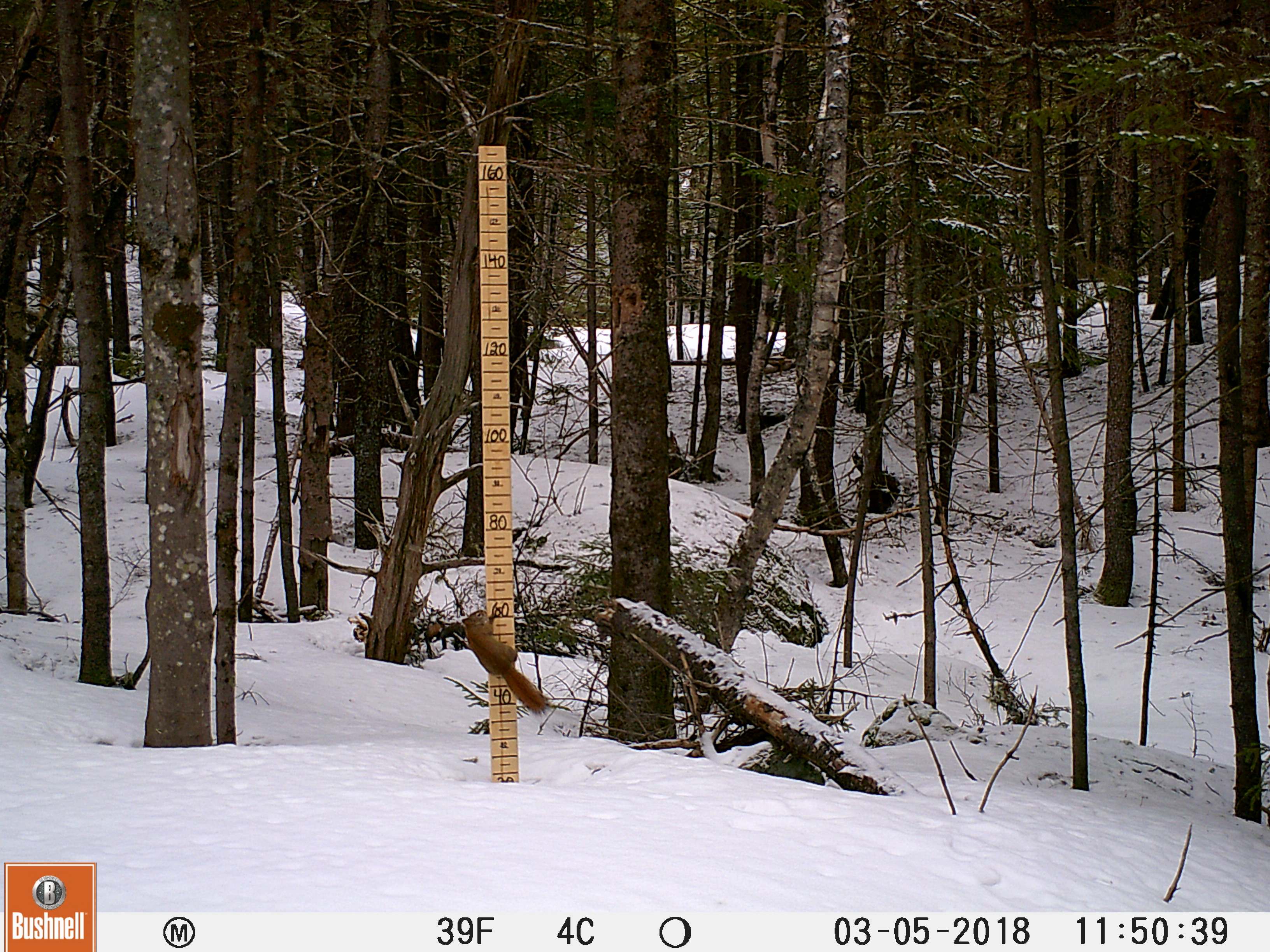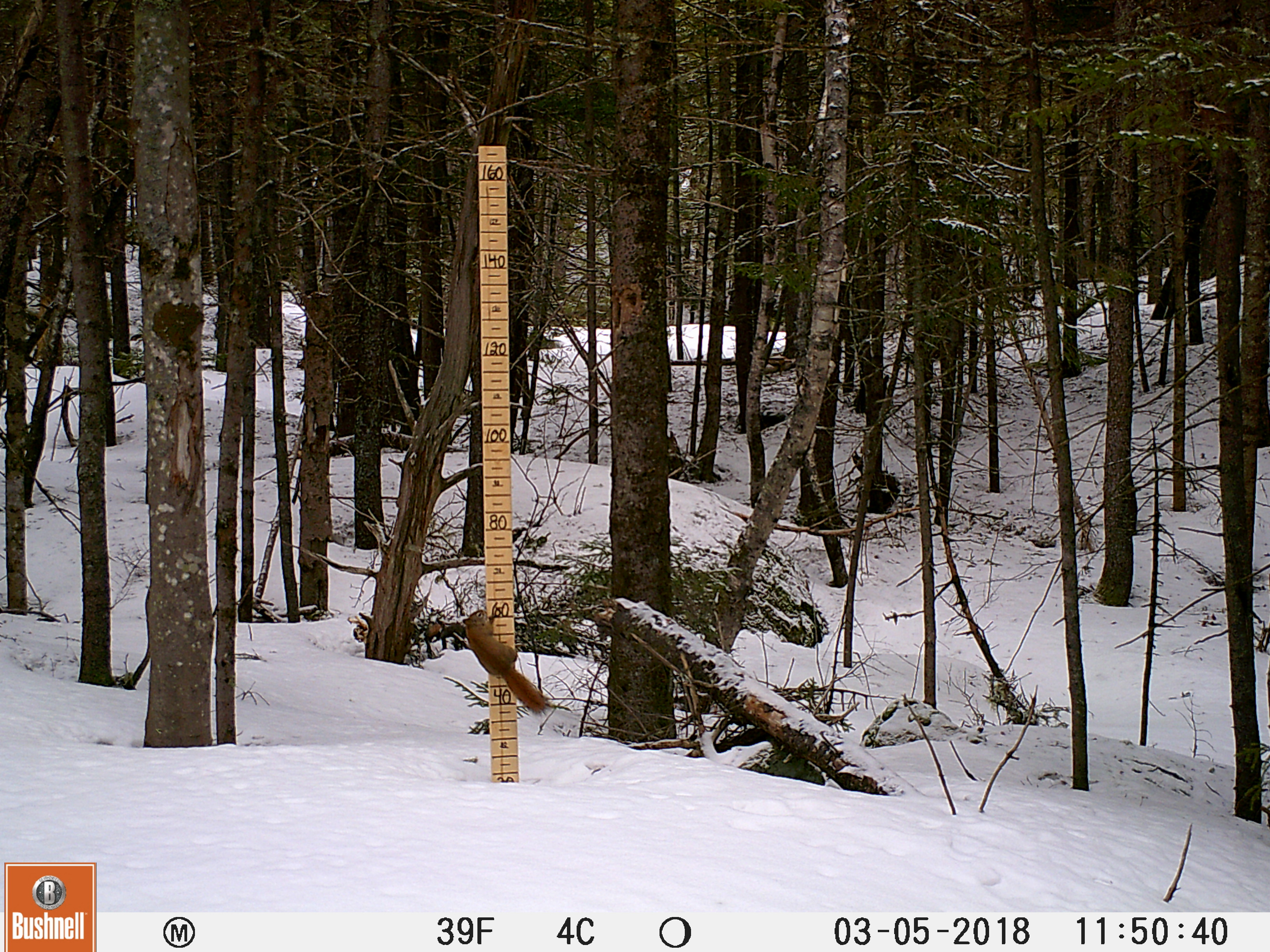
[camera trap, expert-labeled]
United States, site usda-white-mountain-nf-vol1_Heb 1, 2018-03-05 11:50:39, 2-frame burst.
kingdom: Animalia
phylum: Chordata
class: Mammalia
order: Rodentia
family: Sciuridae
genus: Tamiasciurus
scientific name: Tamiasciurus hudsonicus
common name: red squirrel